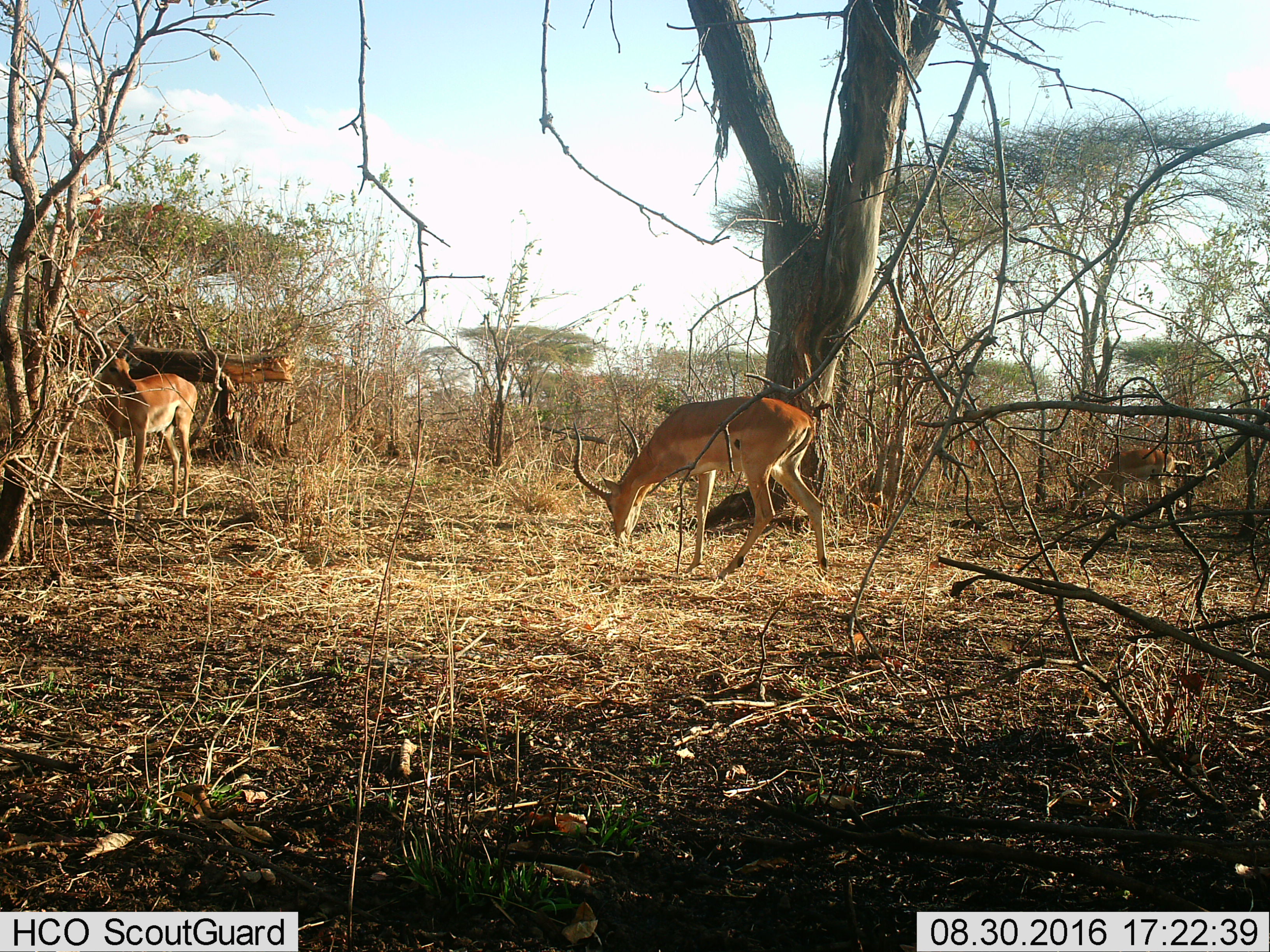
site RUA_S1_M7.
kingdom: Animalia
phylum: Chordata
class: Mammalia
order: Artiodactyla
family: Bovidae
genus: Aepyceros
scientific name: Aepyceros melampus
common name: impala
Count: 3.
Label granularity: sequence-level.